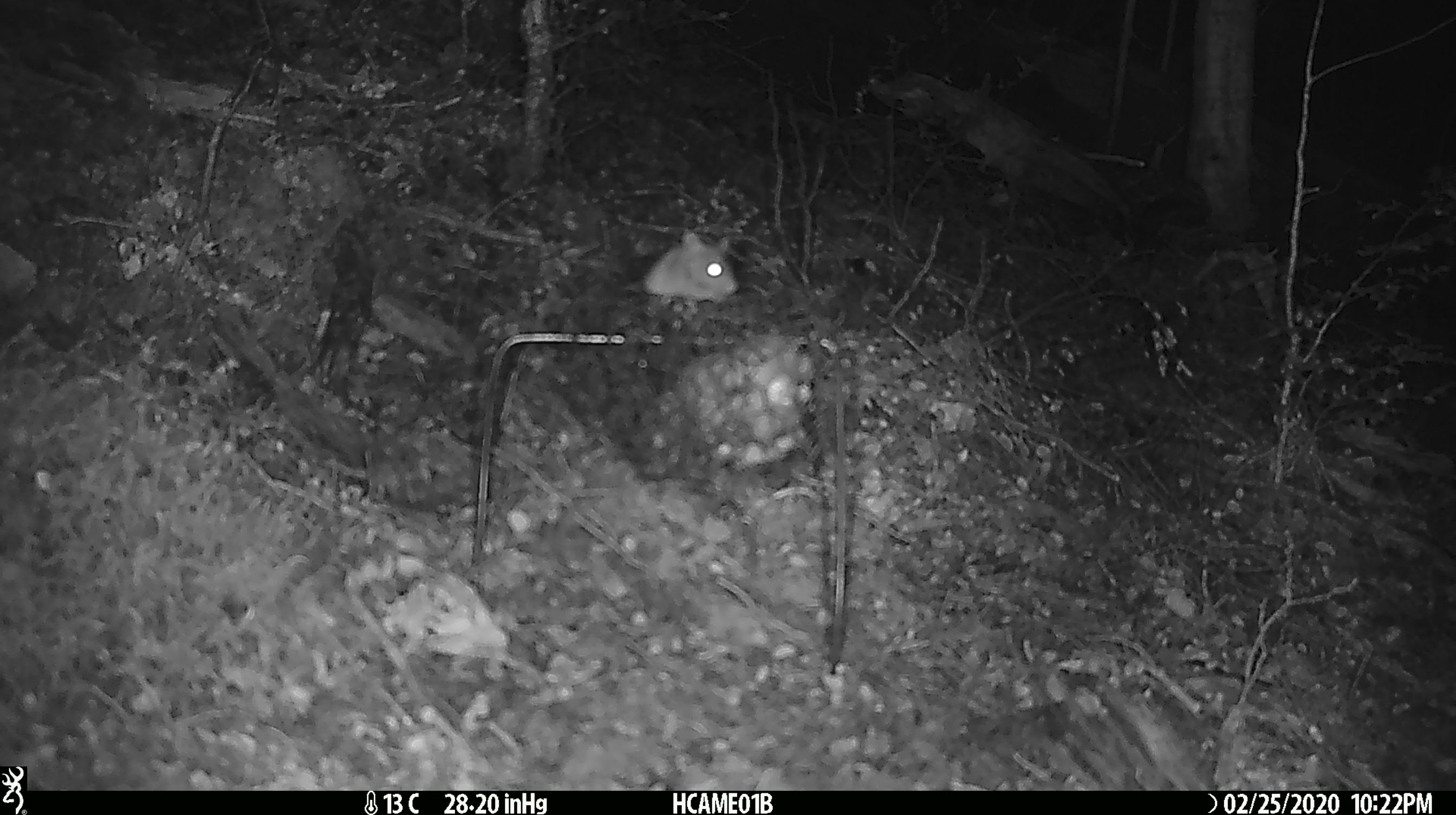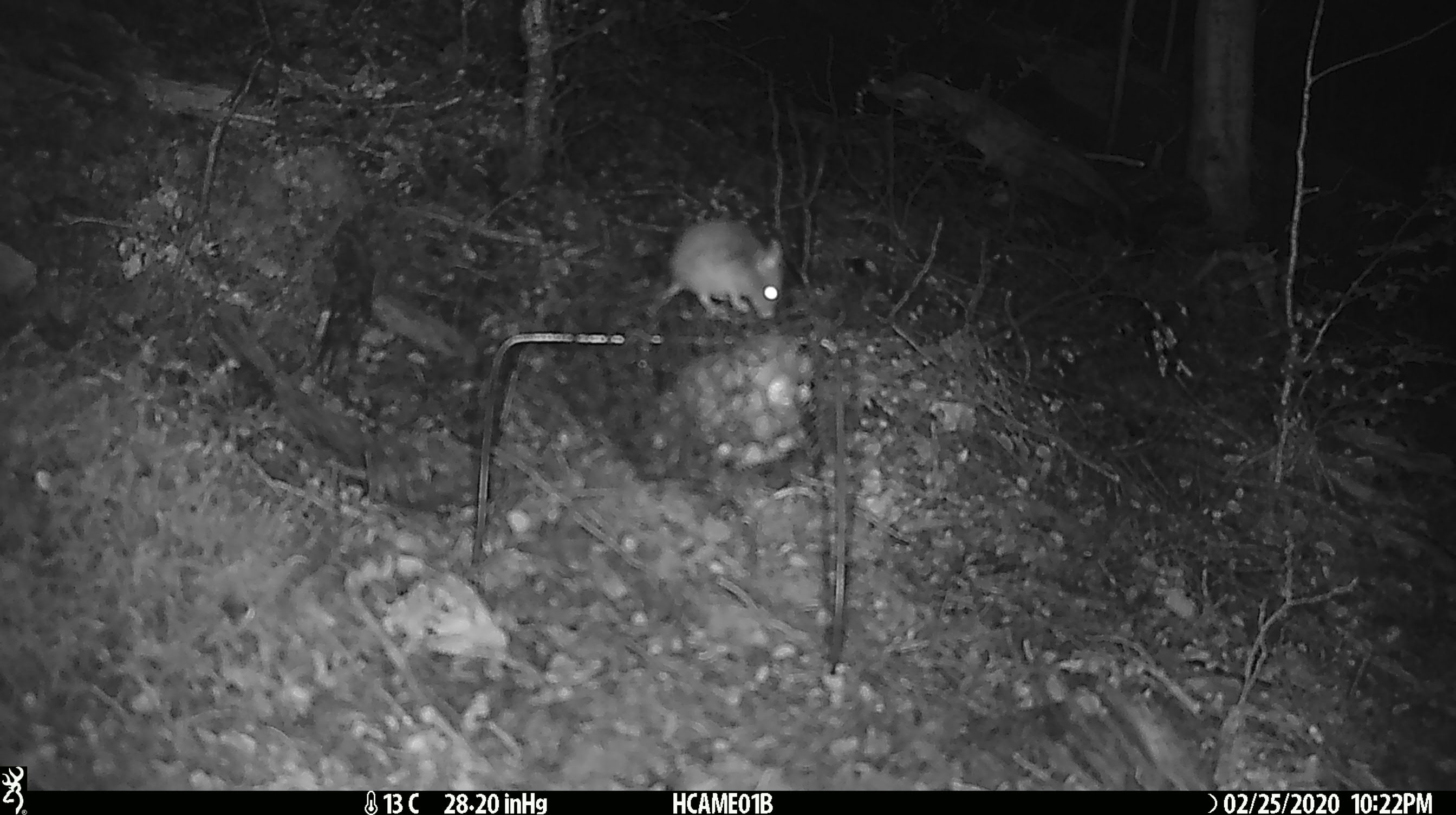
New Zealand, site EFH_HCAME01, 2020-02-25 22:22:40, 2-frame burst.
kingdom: Animalia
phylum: Chordata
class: Mammalia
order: Rodentia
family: Muridae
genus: Mus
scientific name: Mus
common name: mouse